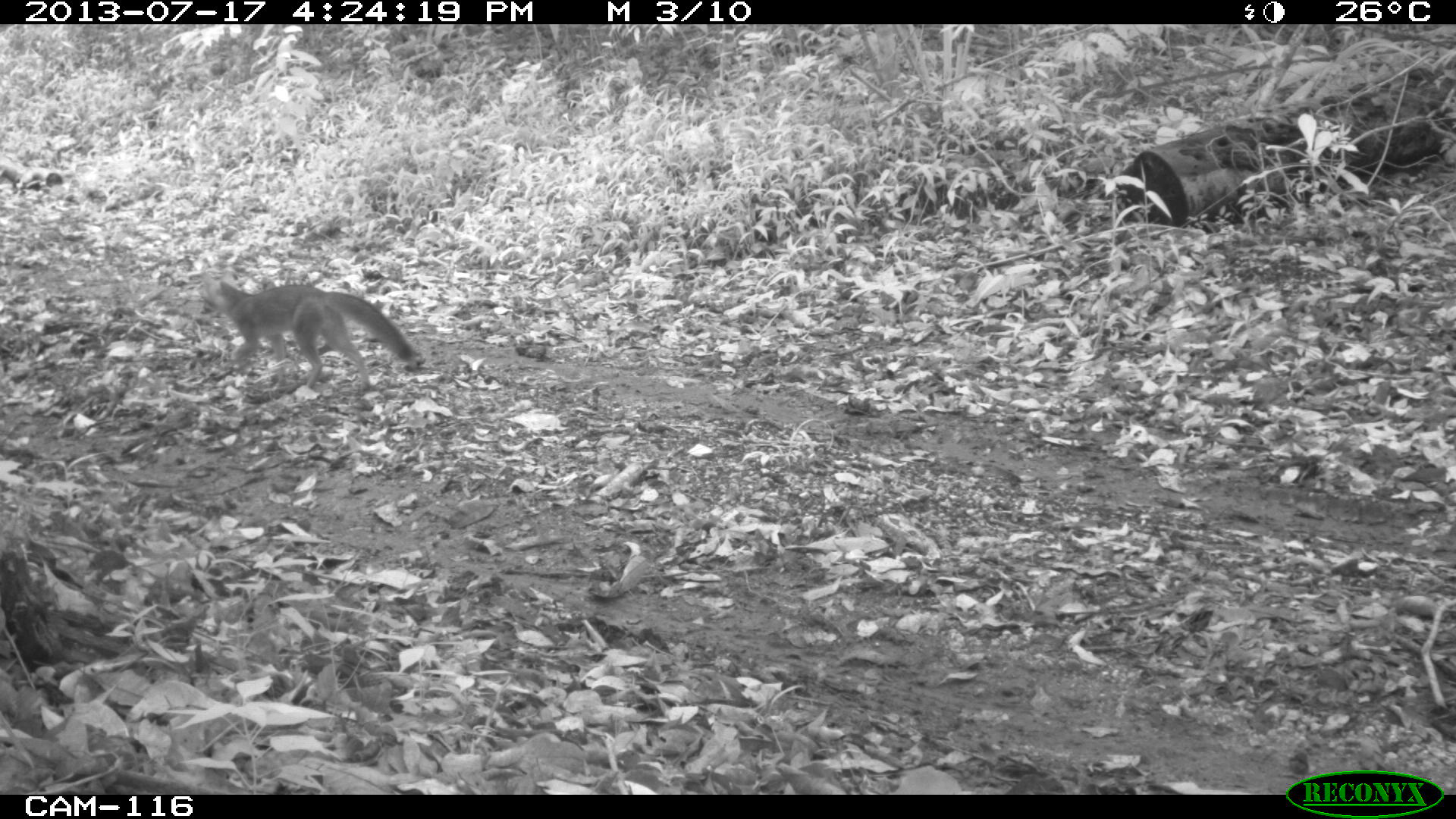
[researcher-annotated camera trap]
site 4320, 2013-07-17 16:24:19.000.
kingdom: Animalia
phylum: Chordata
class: Mammalia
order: Carnivora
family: Canidae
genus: Urocyon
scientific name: Urocyon cinereoargenteus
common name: gray fox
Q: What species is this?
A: Urocyon cinereoargenteus (gray fox).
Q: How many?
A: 1.